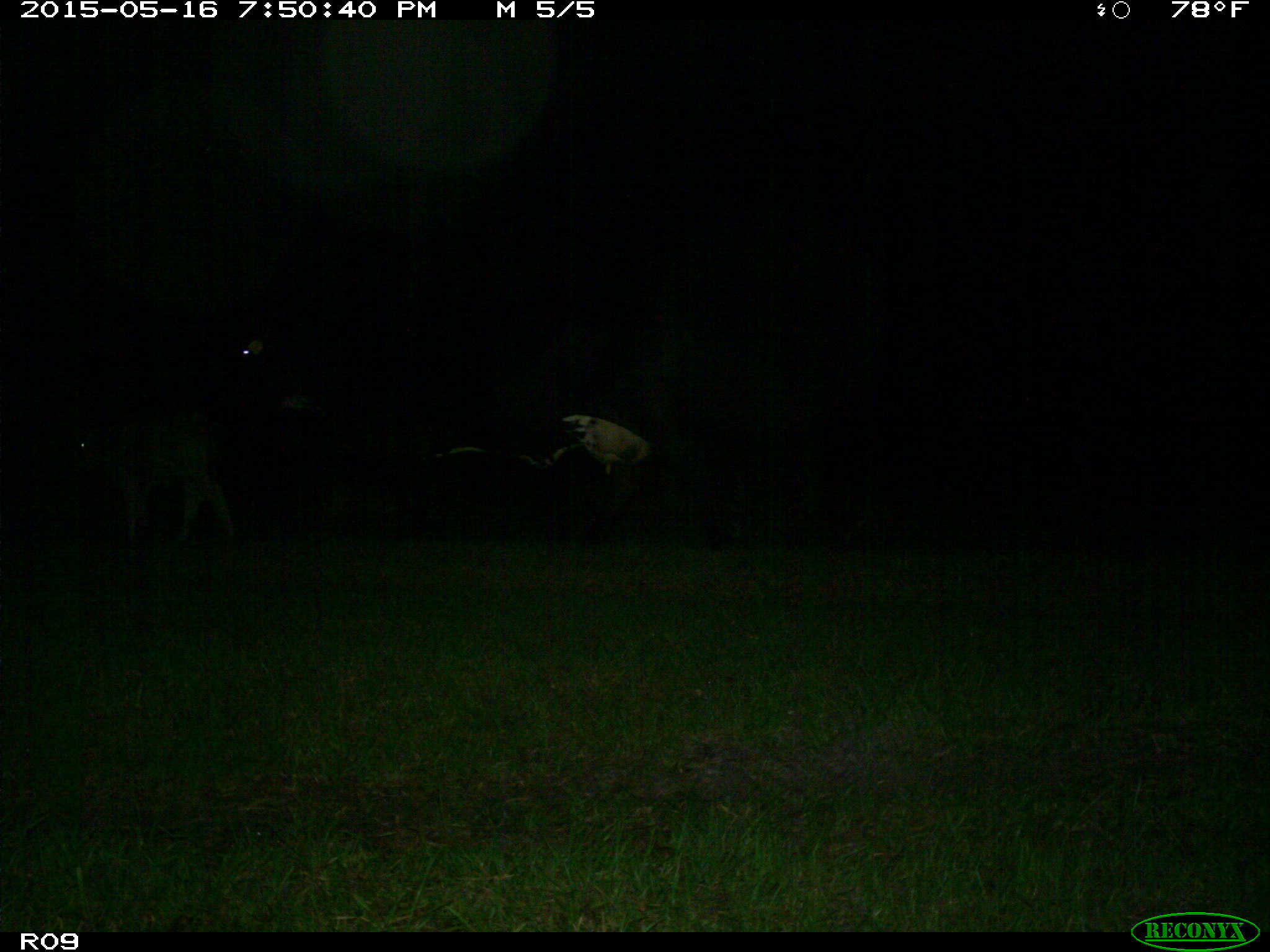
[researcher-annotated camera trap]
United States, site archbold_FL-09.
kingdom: Animalia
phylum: Chordata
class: Mammalia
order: Artiodactyla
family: Bovidae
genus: Bos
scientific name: Bos taurus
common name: domestic cow